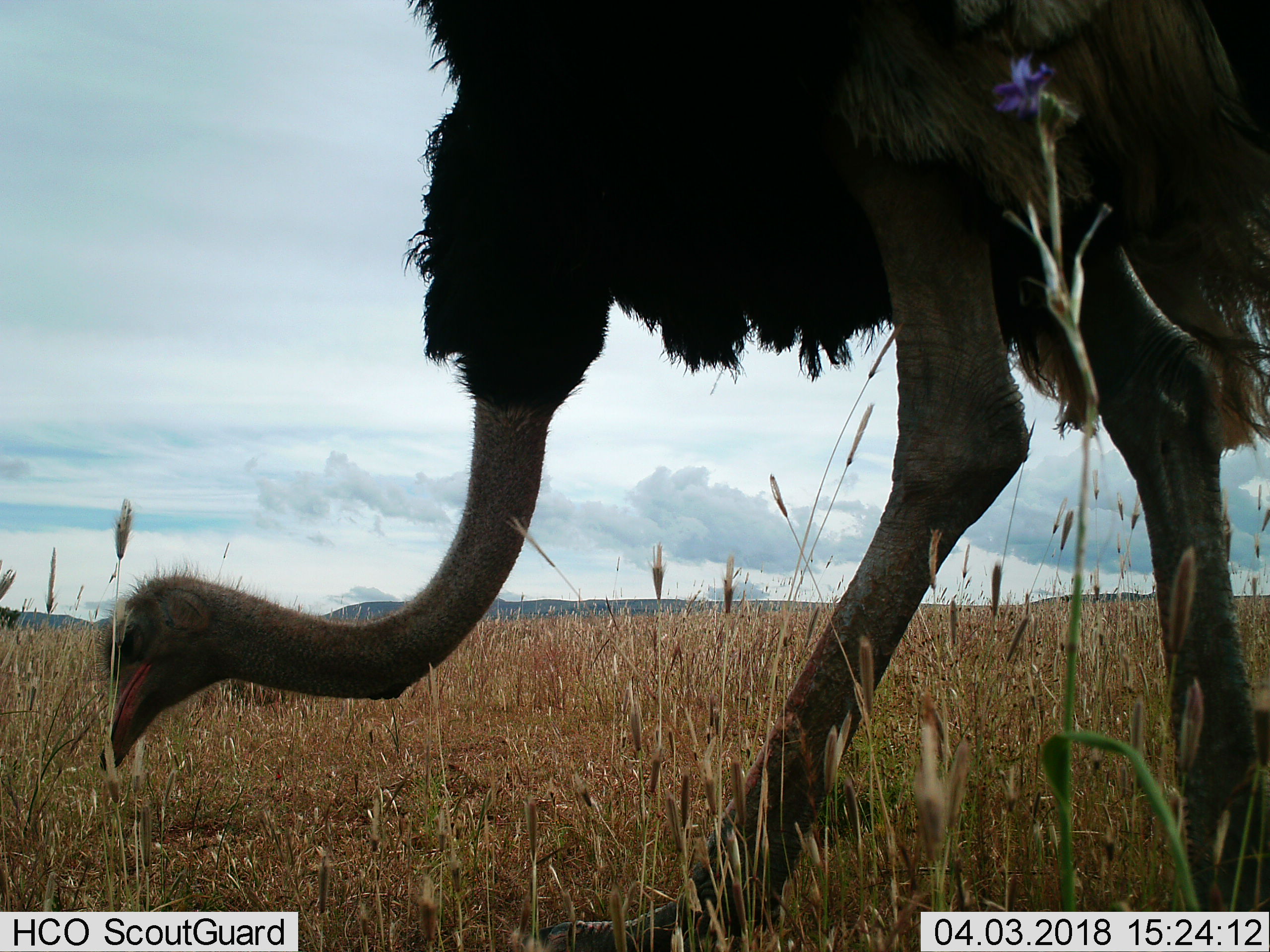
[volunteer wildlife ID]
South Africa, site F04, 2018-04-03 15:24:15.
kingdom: Animalia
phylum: Chordata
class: Aves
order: Struthioniformes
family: Struthionidae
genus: Struthio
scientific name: Struthio camelus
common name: ostrich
Ostrich (Struthio camelus), count 1. Behavior (volunteer vote fractions): standing 44%, resting 0%, moving 11%, interacting 0%. Young present (vote fraction): 0%. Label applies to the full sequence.